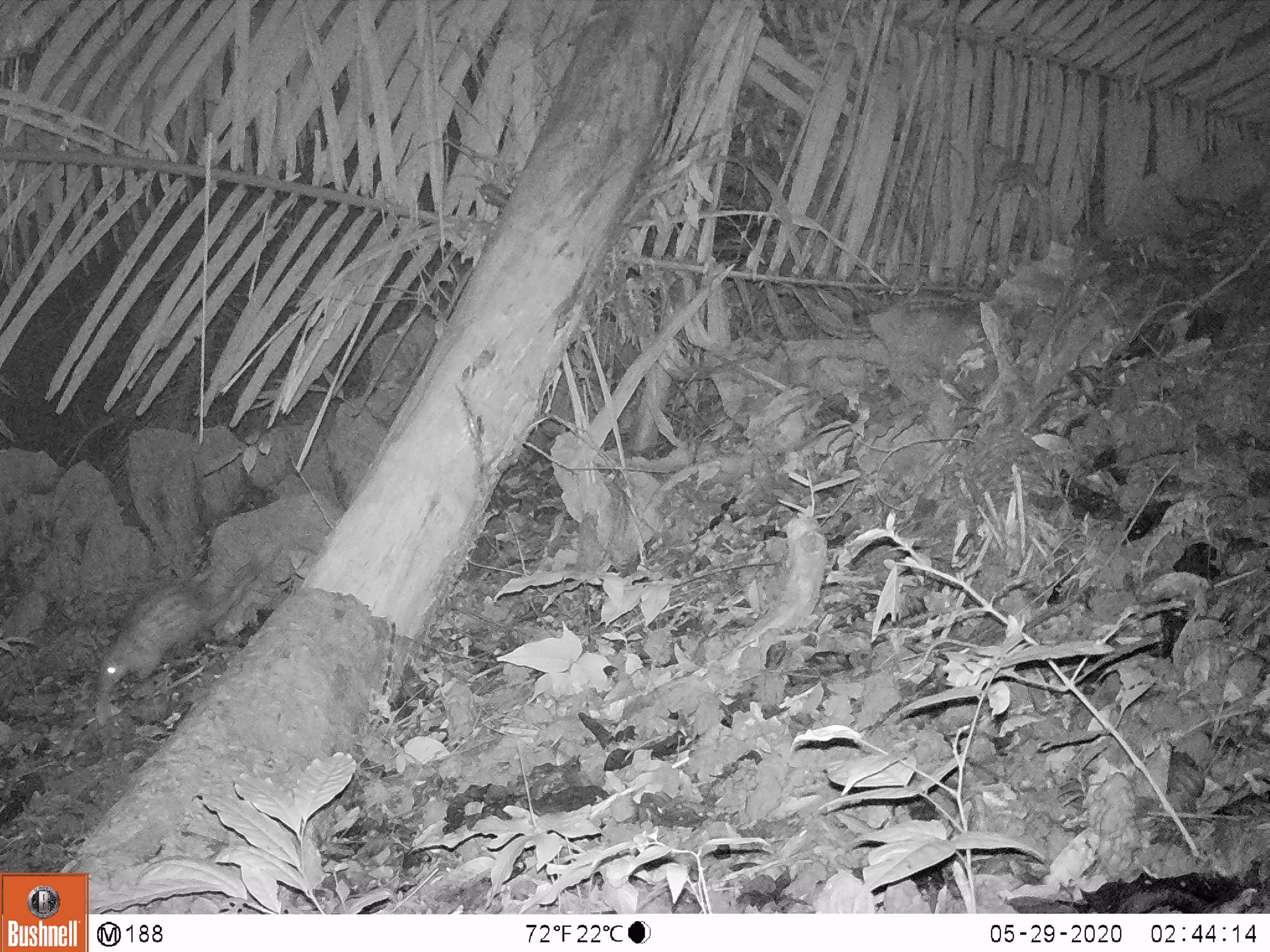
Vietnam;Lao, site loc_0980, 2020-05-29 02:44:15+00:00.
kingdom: Animalia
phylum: Chordata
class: Mammalia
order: Rodentia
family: Hystricidae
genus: Atherurus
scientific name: Atherurus macrourus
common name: asiatic brush-tailed porcupine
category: asiatic brush tailed porcupine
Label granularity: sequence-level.